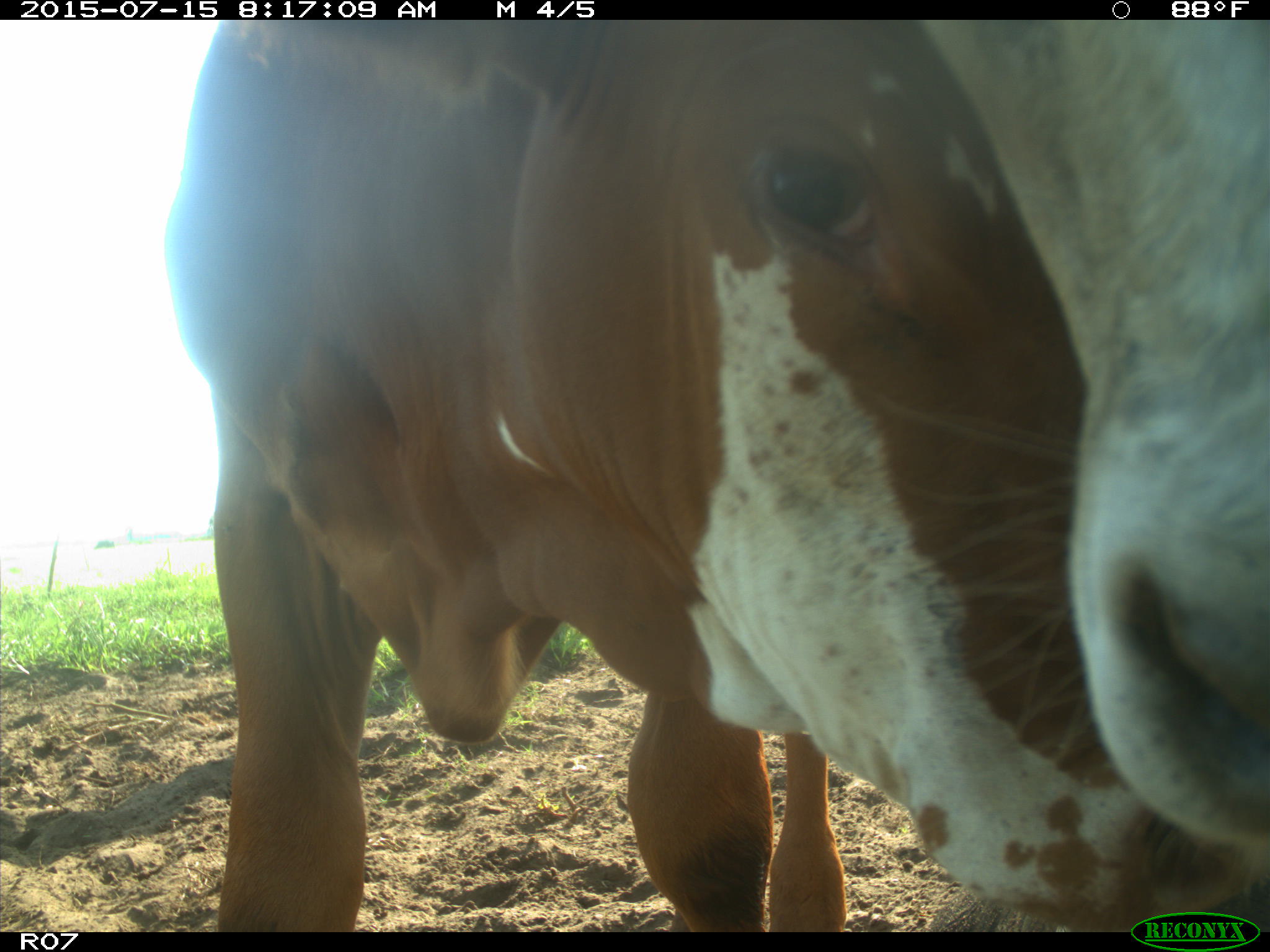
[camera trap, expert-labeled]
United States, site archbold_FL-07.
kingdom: Animalia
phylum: Chordata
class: Mammalia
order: Artiodactyla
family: Bovidae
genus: Bos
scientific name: Bos taurus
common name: domestic cow